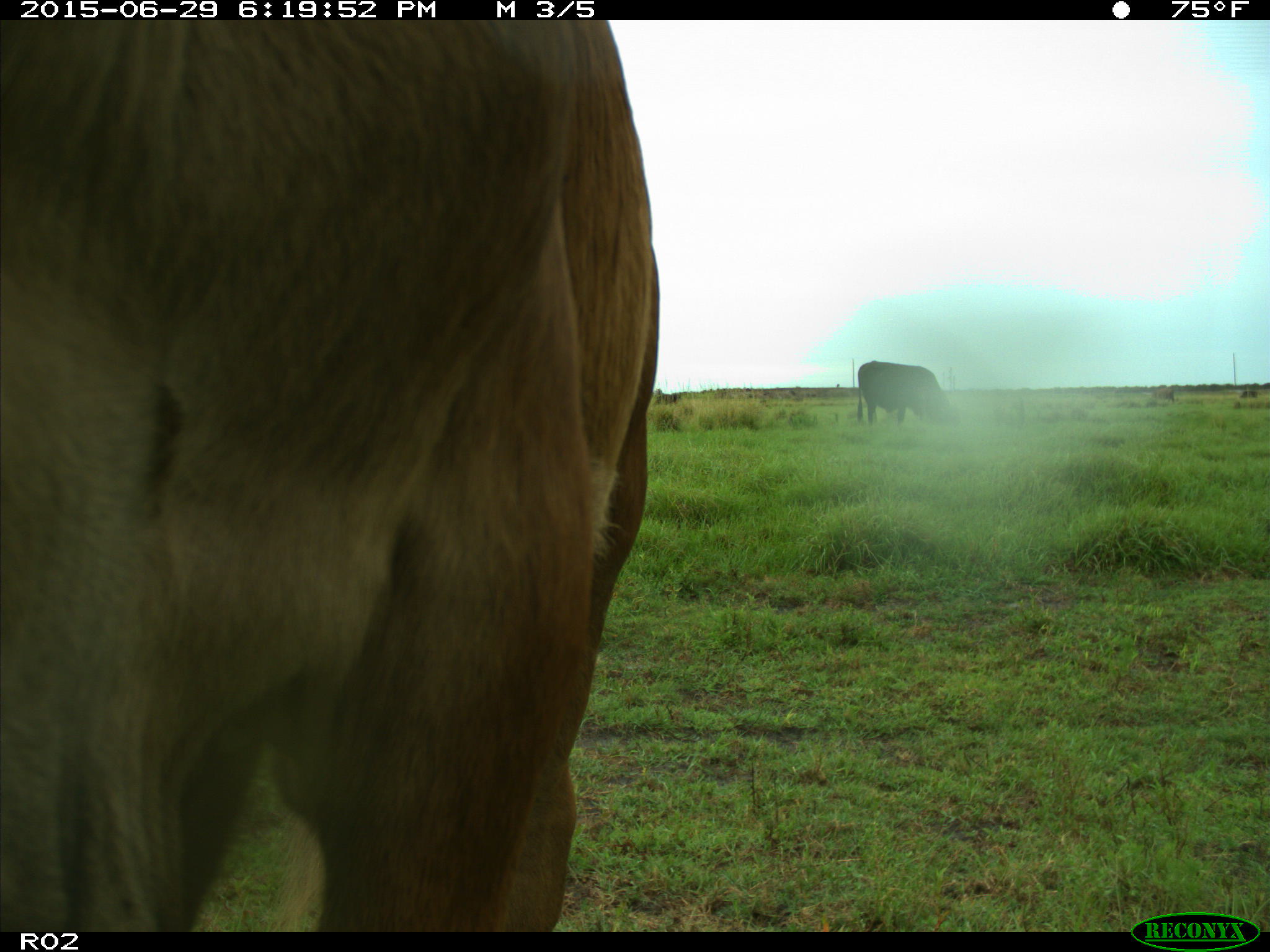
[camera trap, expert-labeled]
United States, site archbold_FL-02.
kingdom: Animalia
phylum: Chordata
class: Mammalia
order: Artiodactyla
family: Bovidae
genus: Bos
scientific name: Bos taurus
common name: domestic cow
Bos taurus (domestic cow).